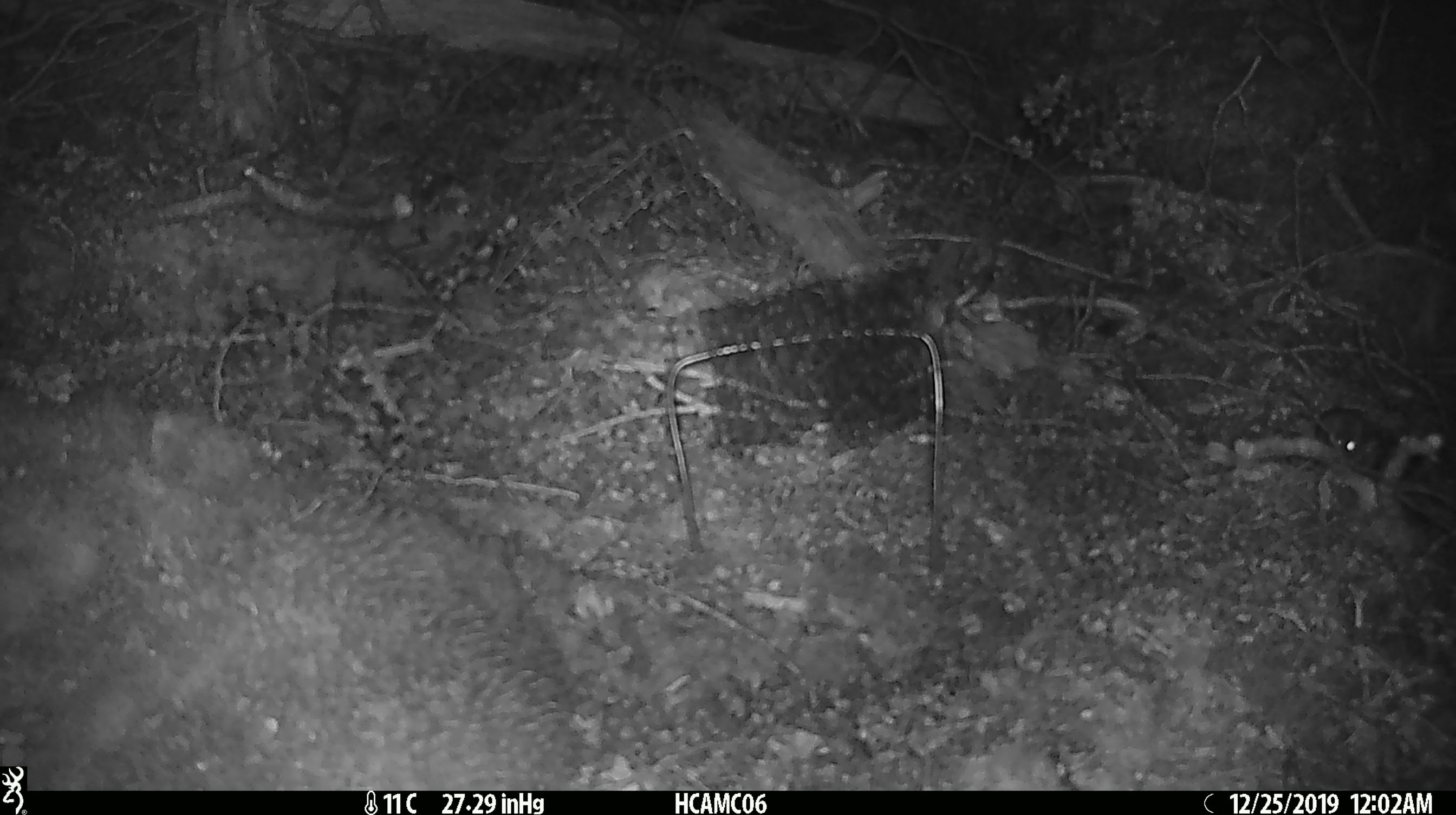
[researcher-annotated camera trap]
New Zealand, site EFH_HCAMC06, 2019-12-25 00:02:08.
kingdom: Animalia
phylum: Chordata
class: Mammalia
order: Rodentia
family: Muridae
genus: Mus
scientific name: Mus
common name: mouse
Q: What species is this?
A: Mouse (Mus).